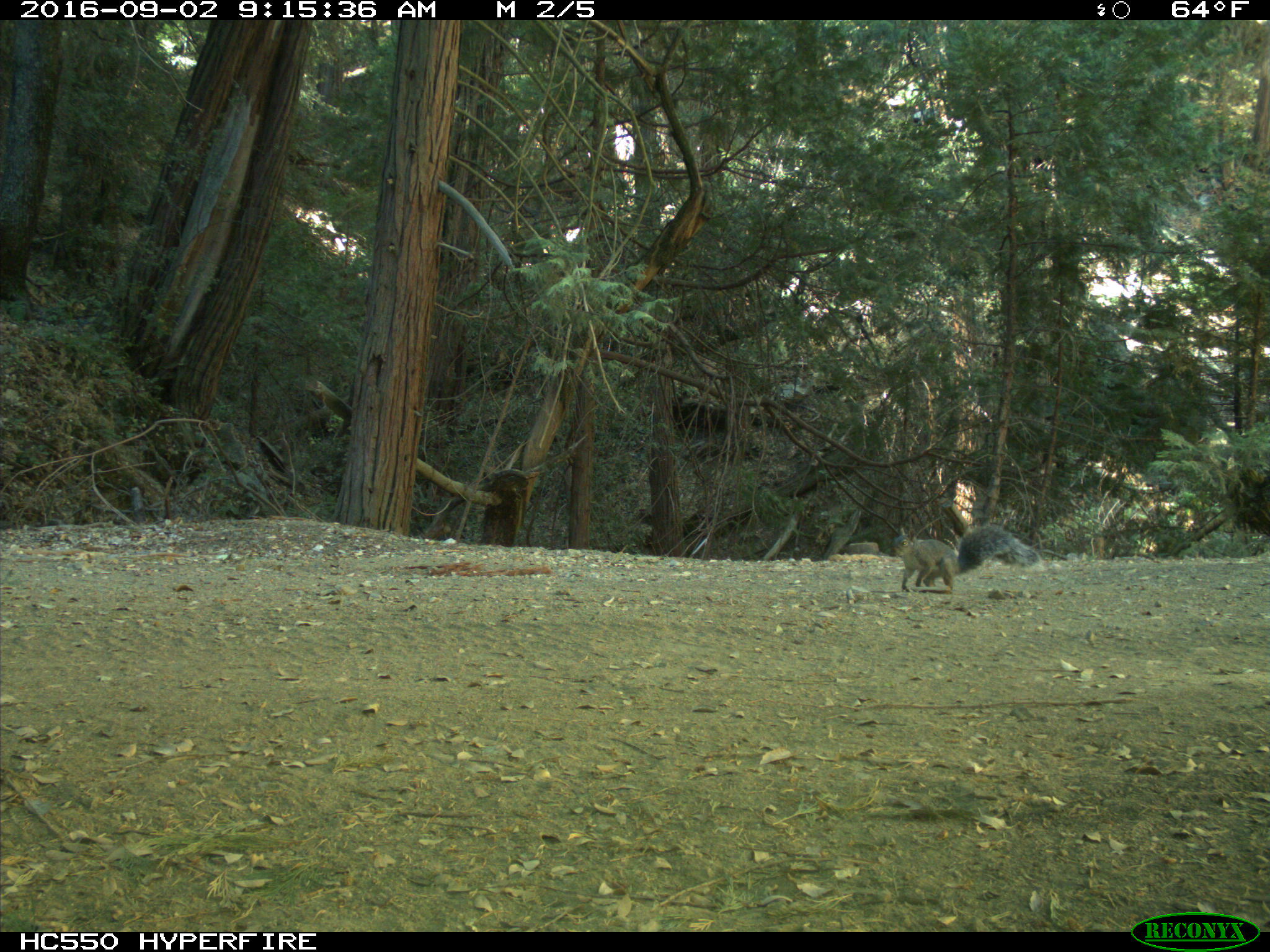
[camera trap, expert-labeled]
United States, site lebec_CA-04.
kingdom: Animalia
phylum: Chordata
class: Mammalia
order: Rodentia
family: Sciuridae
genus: Sciurus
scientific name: Sciurus carolinensis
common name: eastern gray squirrel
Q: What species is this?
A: Sciurus carolinensis (eastern gray squirrel).